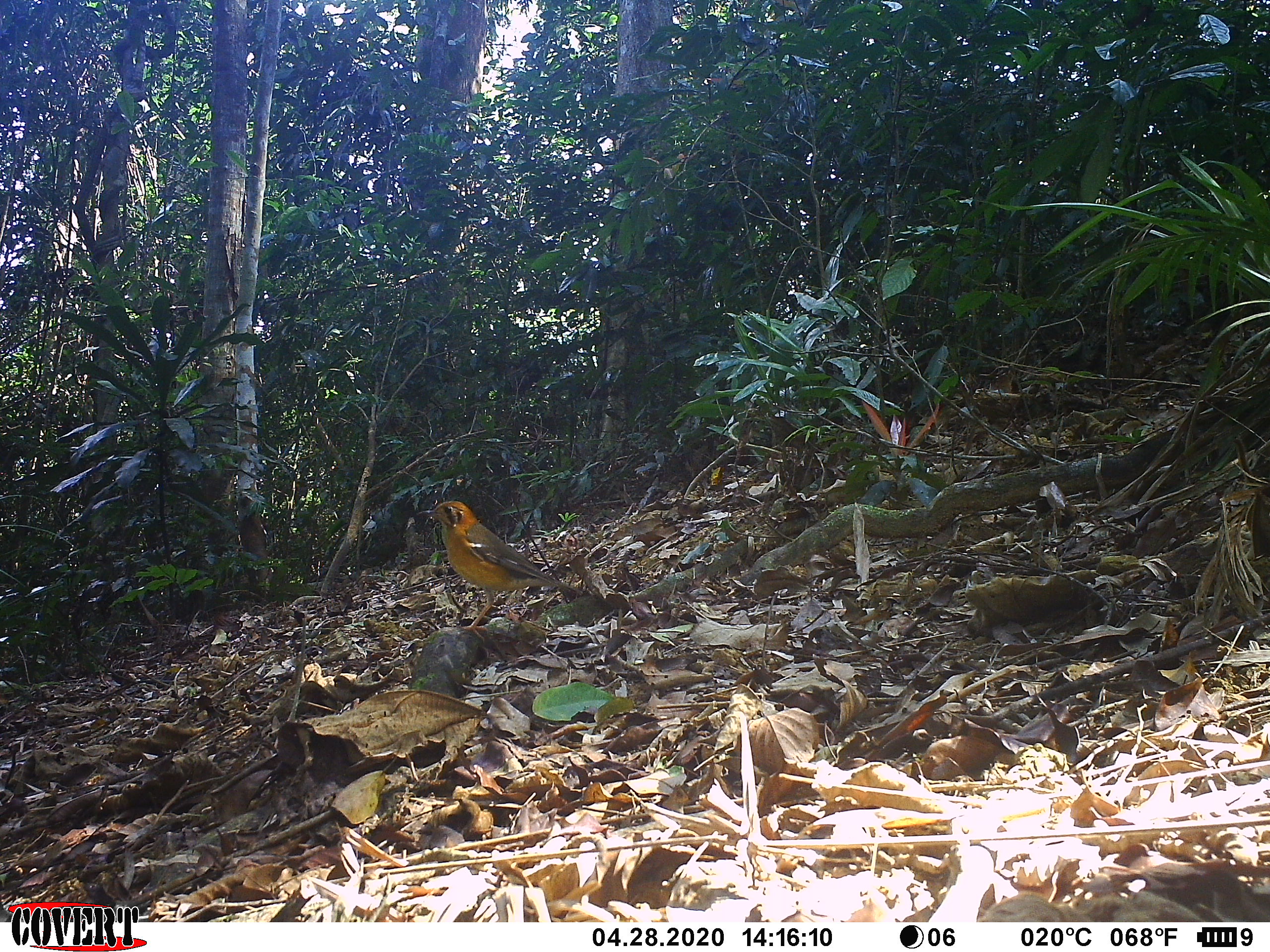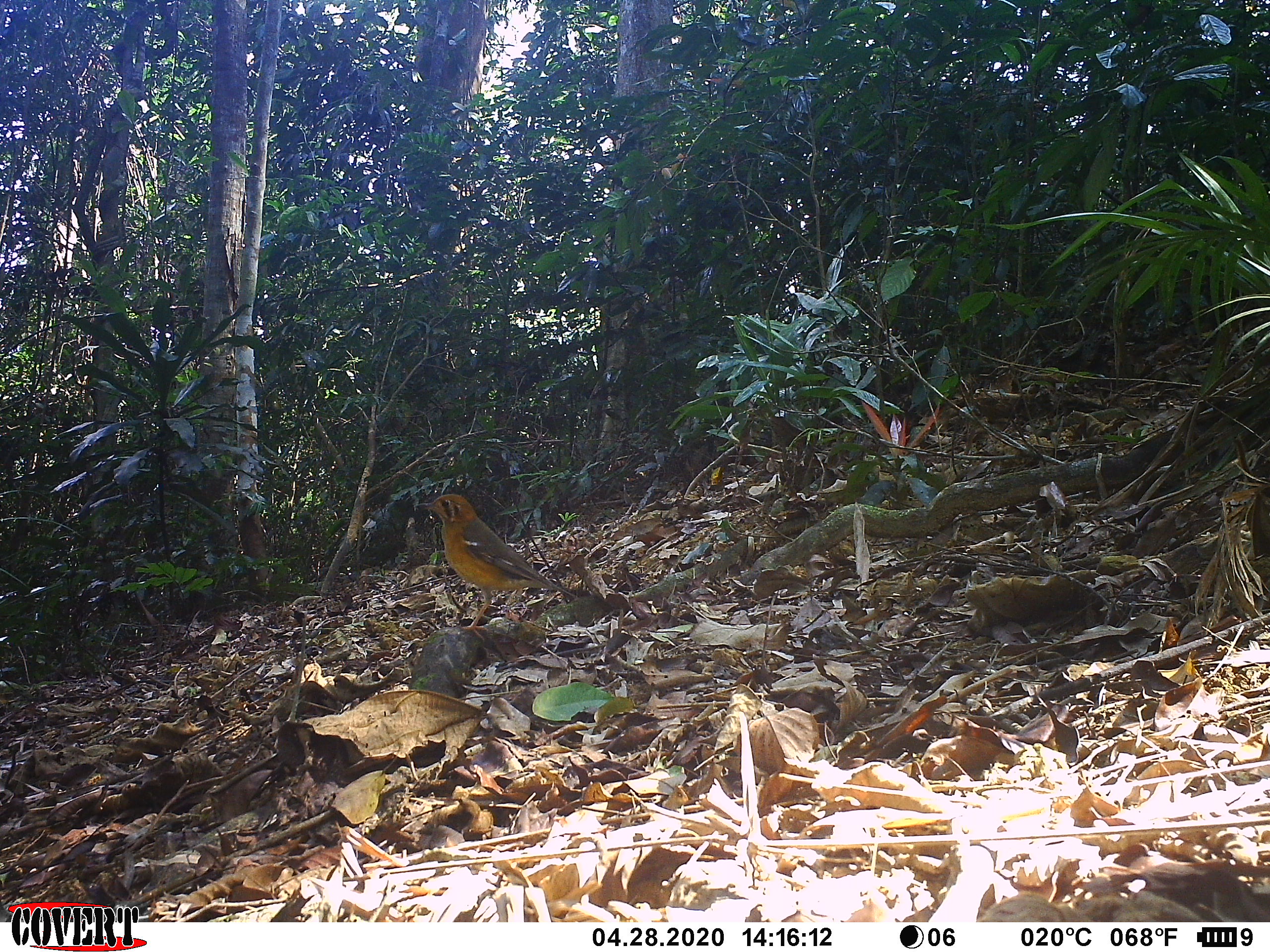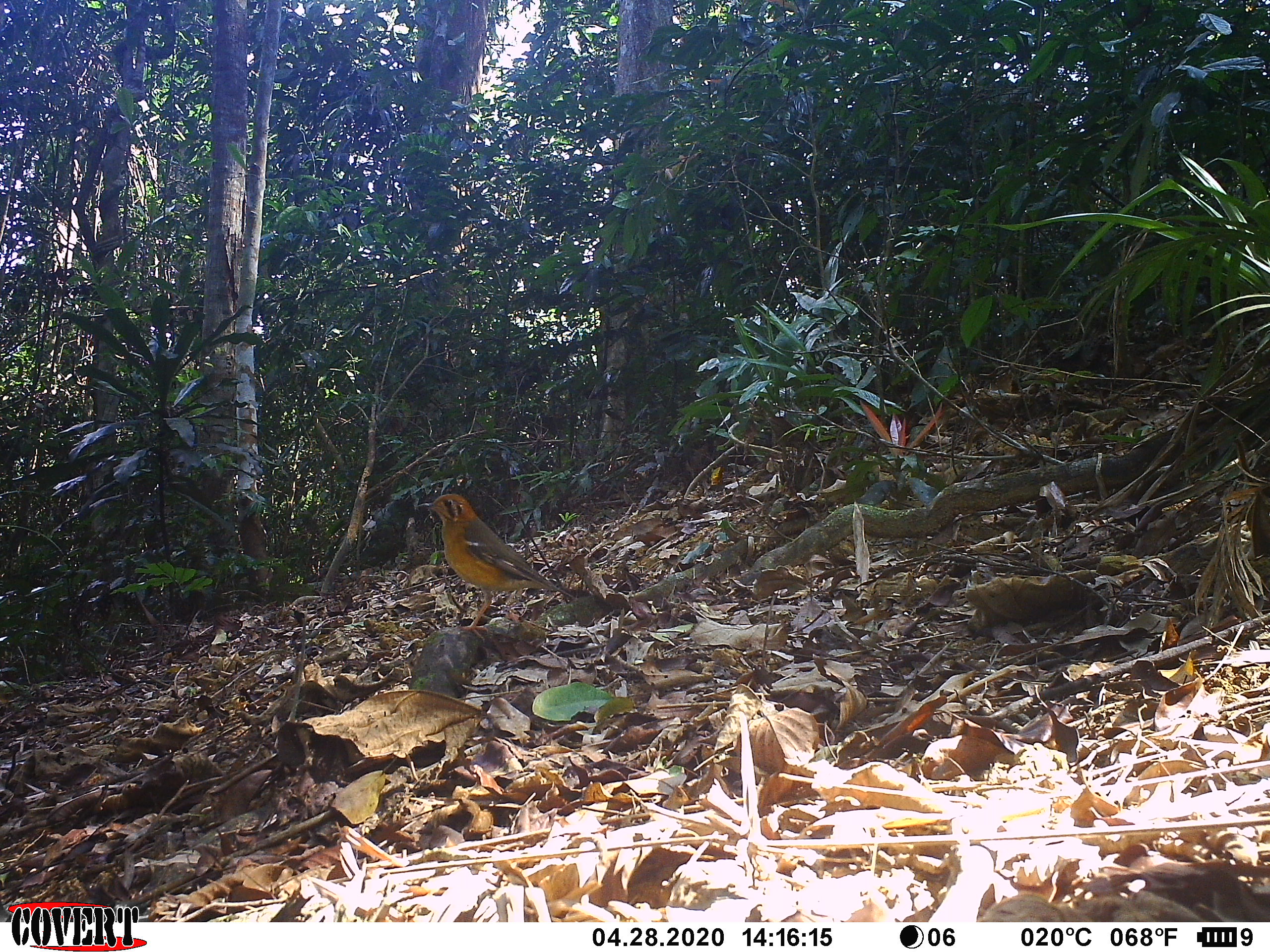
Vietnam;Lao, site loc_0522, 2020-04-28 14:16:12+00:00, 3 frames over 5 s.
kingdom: Animalia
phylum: Chordata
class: Aves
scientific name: Aves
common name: bird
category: unidentified bird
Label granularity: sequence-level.